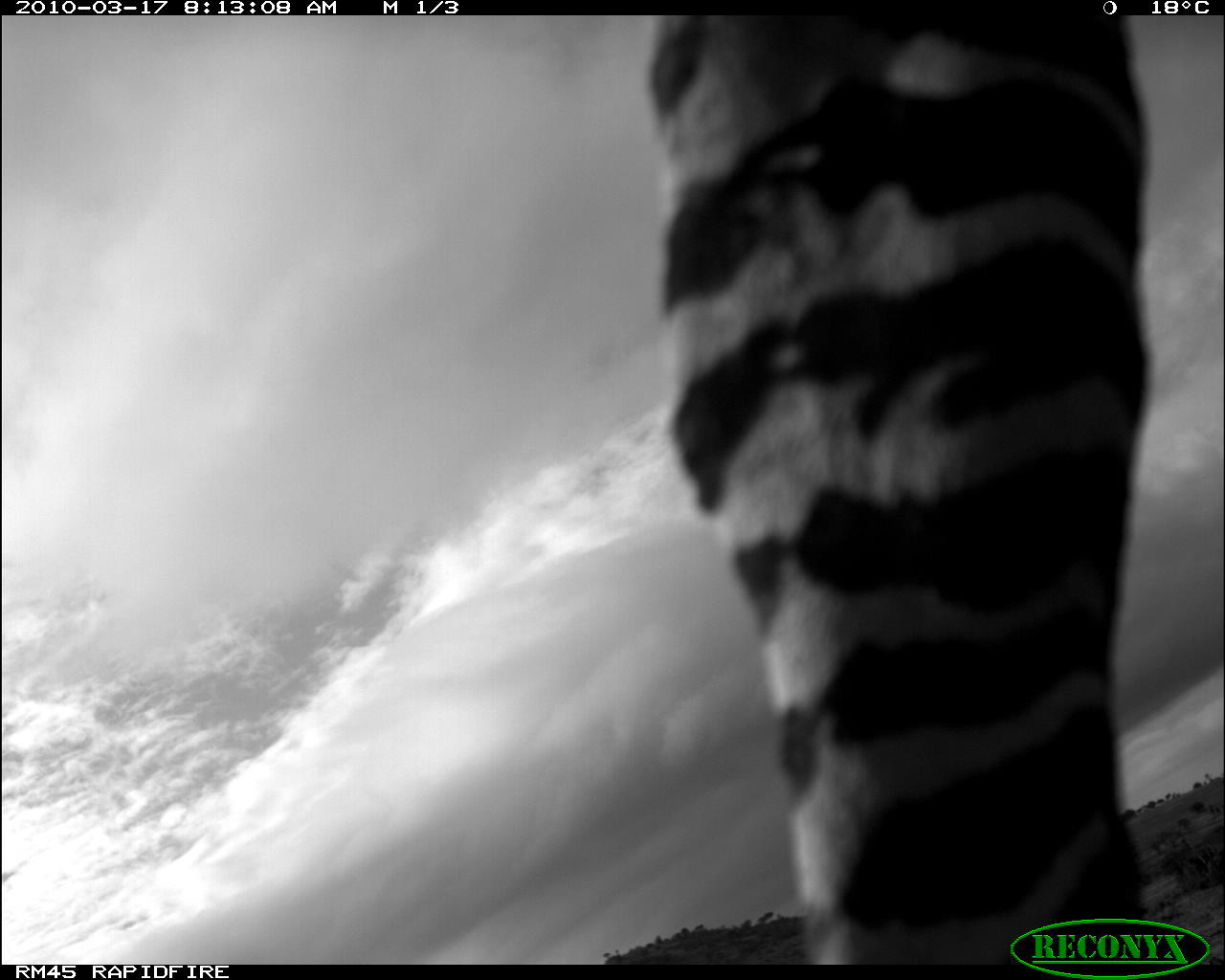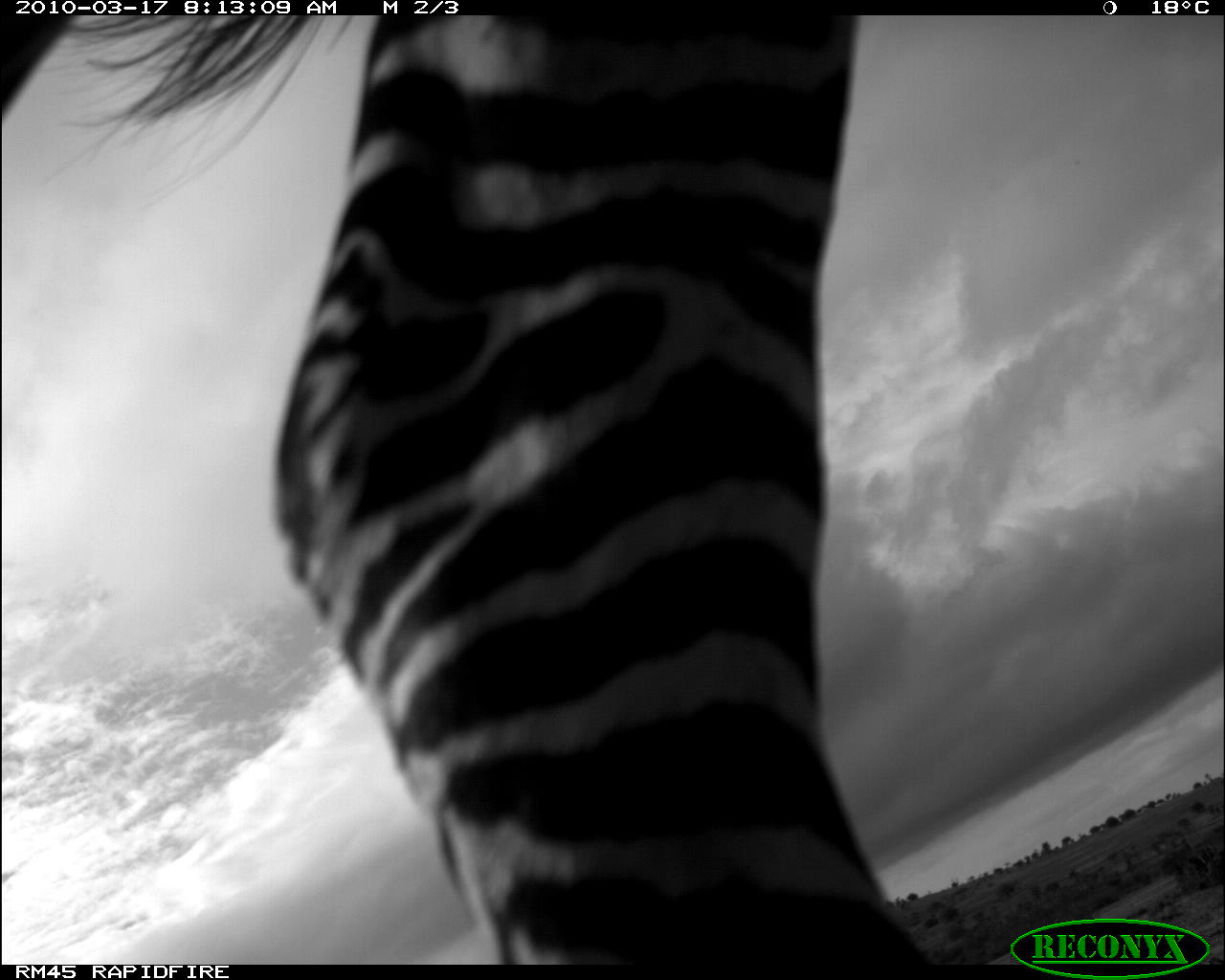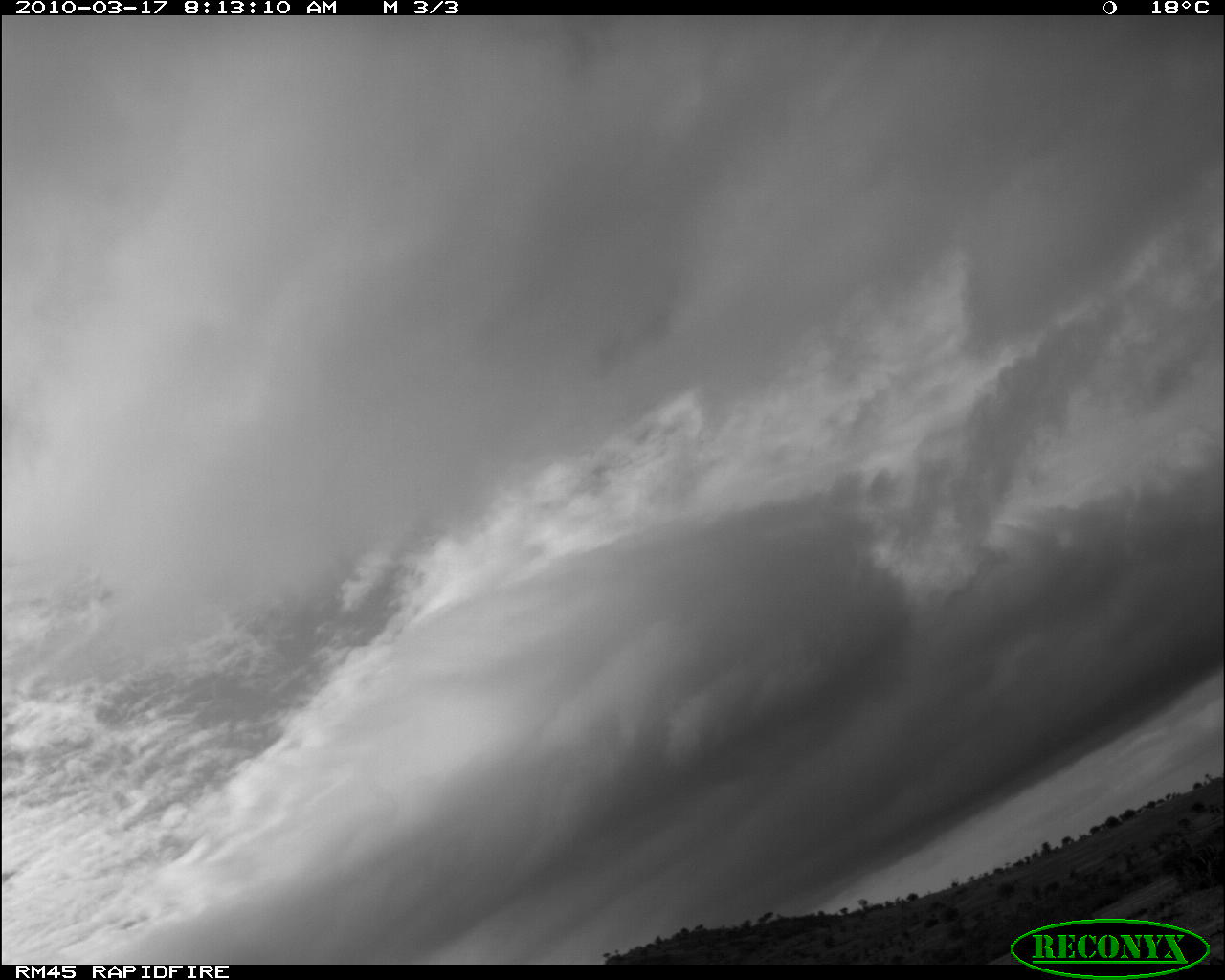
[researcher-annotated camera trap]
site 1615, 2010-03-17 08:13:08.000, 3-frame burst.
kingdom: Animalia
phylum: Chordata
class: Mammalia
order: Perissodactyla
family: Equidae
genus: Equus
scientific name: Equus quagga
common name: plains zebra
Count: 1.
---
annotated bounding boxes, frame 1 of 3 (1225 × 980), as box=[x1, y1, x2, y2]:
equus quagga: box=[637, 12, 1158, 964]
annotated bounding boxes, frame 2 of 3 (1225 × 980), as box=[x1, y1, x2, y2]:
equus quagga: box=[4, 14, 935, 962]